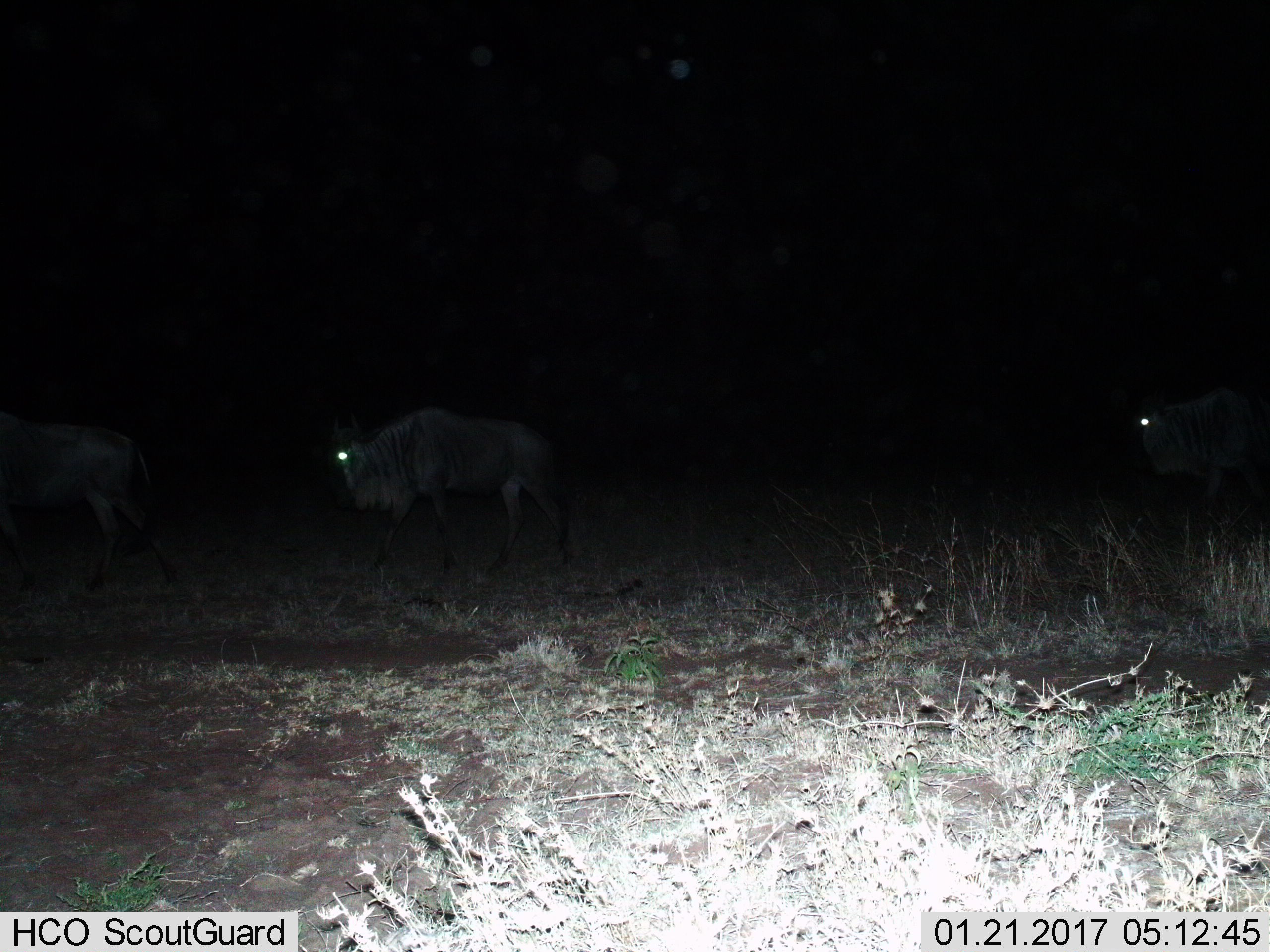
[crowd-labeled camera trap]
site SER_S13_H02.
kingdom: Animalia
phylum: Chordata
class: Mammalia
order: Artiodactyla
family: Bovidae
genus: Connochaetes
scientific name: Connochaetes taurinus taurinus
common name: blue wildebeest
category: wildebeestblue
Wildebeestblue (blue wildebeest) (Connochaetes taurinus taurinus), count 3. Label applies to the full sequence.